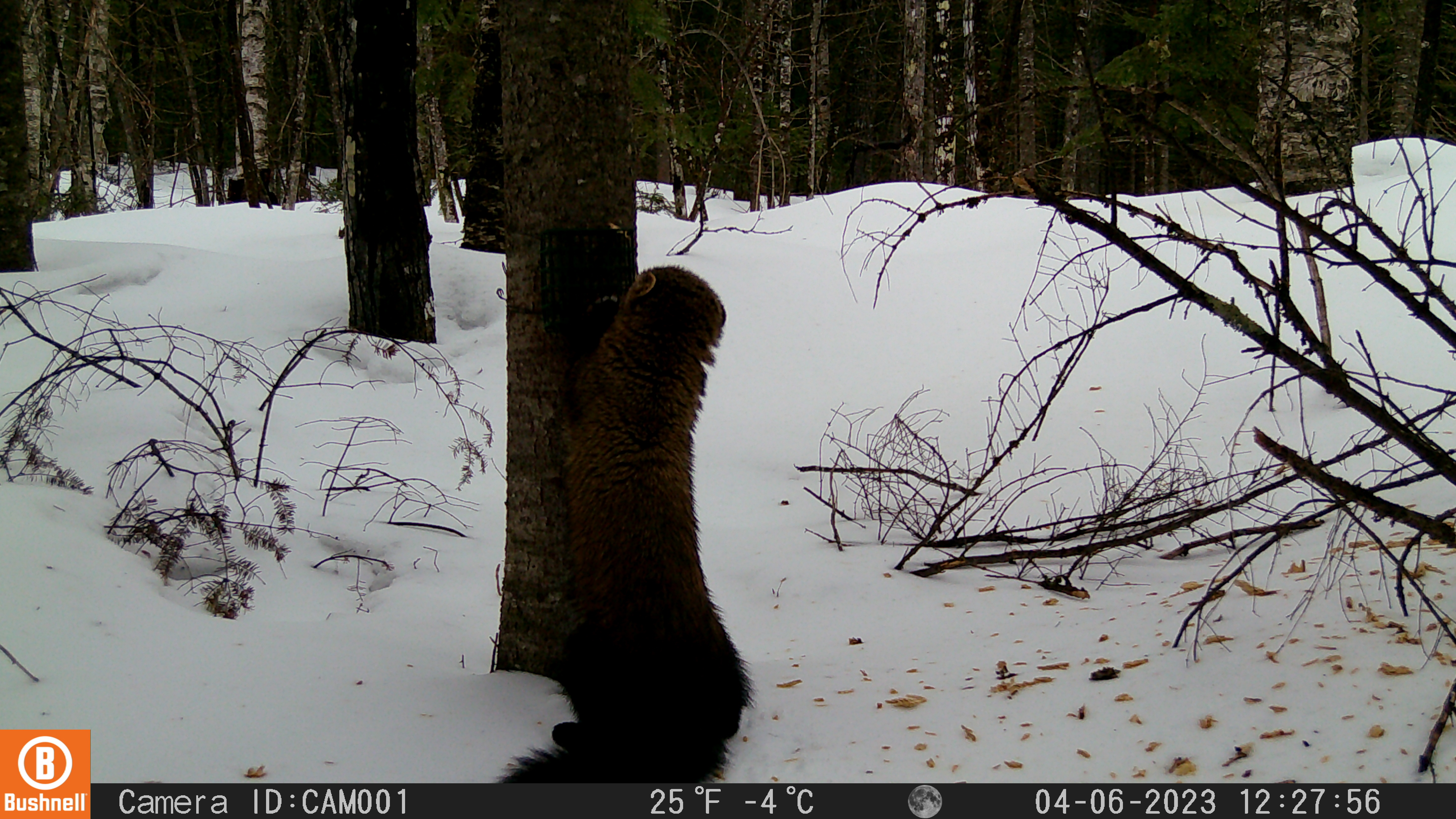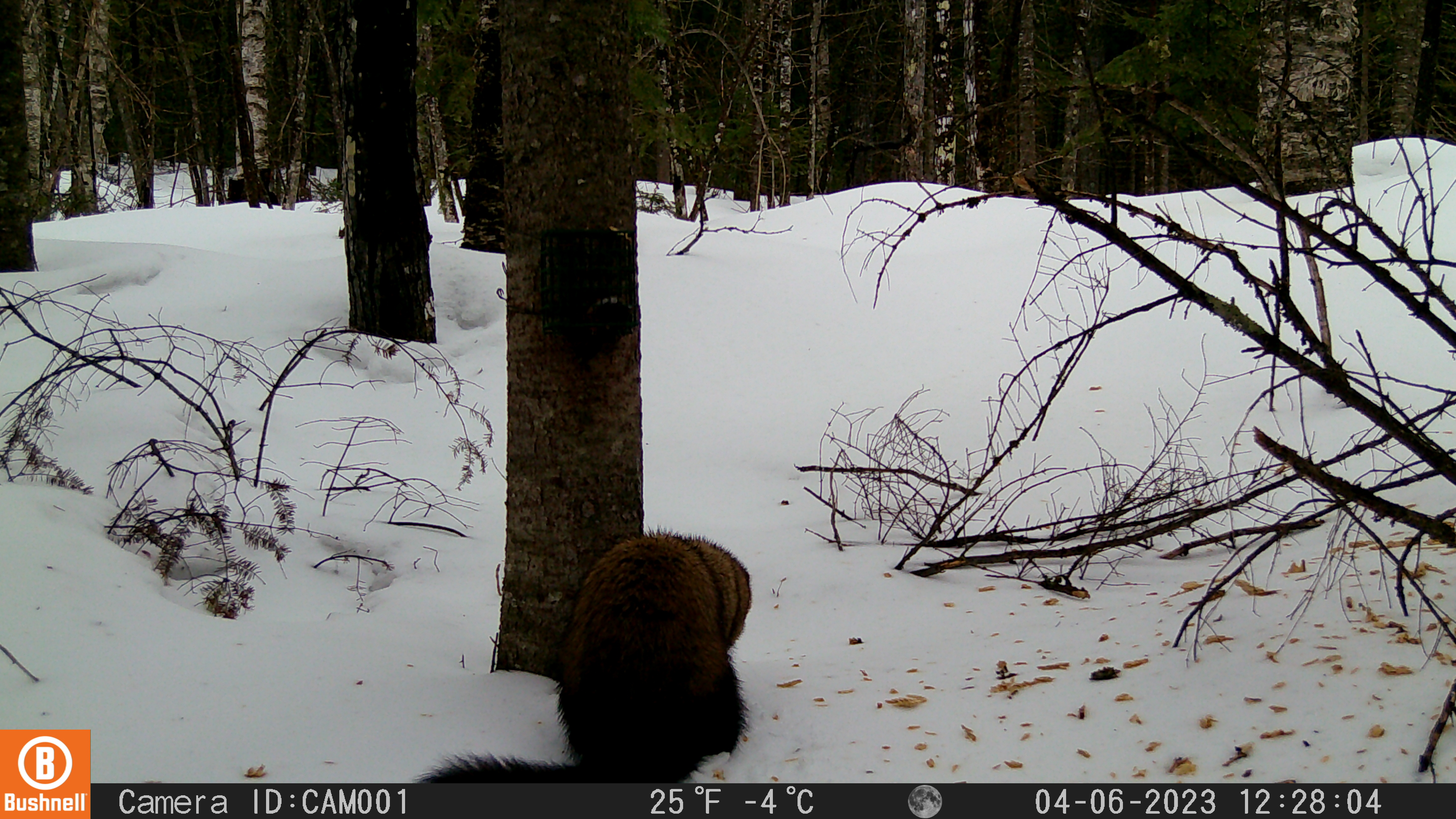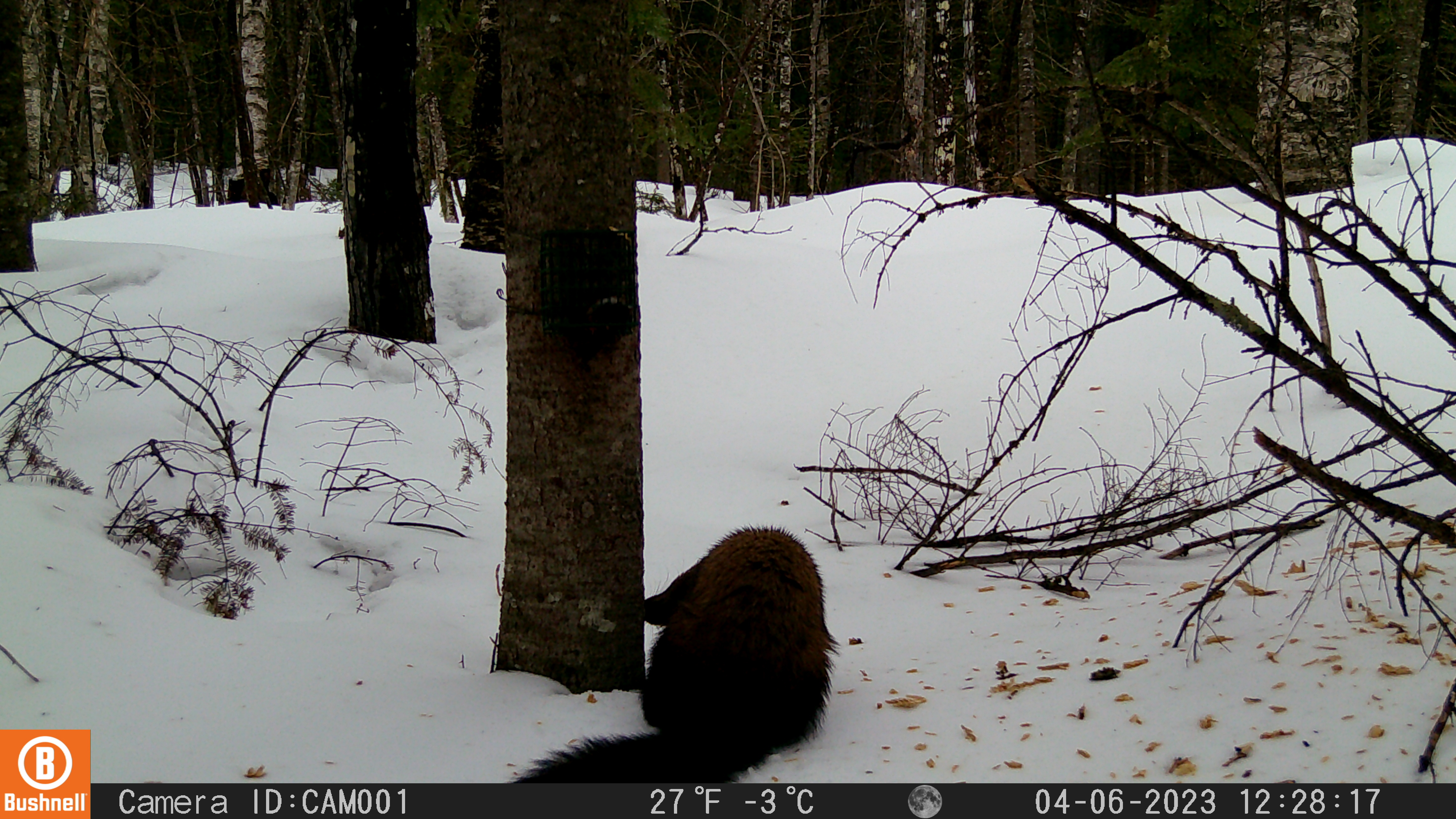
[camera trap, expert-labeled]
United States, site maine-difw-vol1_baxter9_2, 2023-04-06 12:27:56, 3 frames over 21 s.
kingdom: Animalia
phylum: Chordata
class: Mammalia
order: Carnivora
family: Mustelidae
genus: Martes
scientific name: Martes americana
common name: american marten